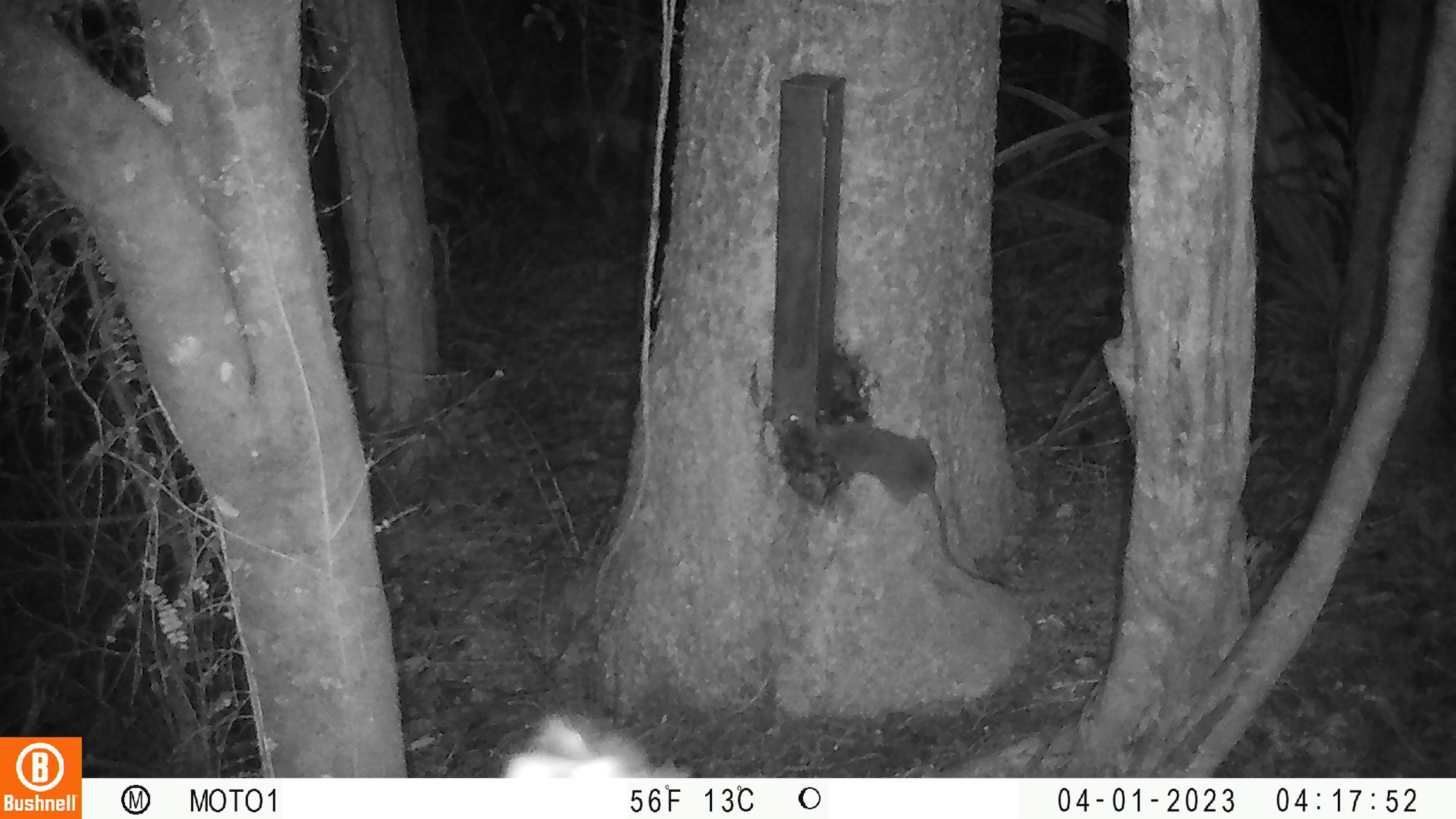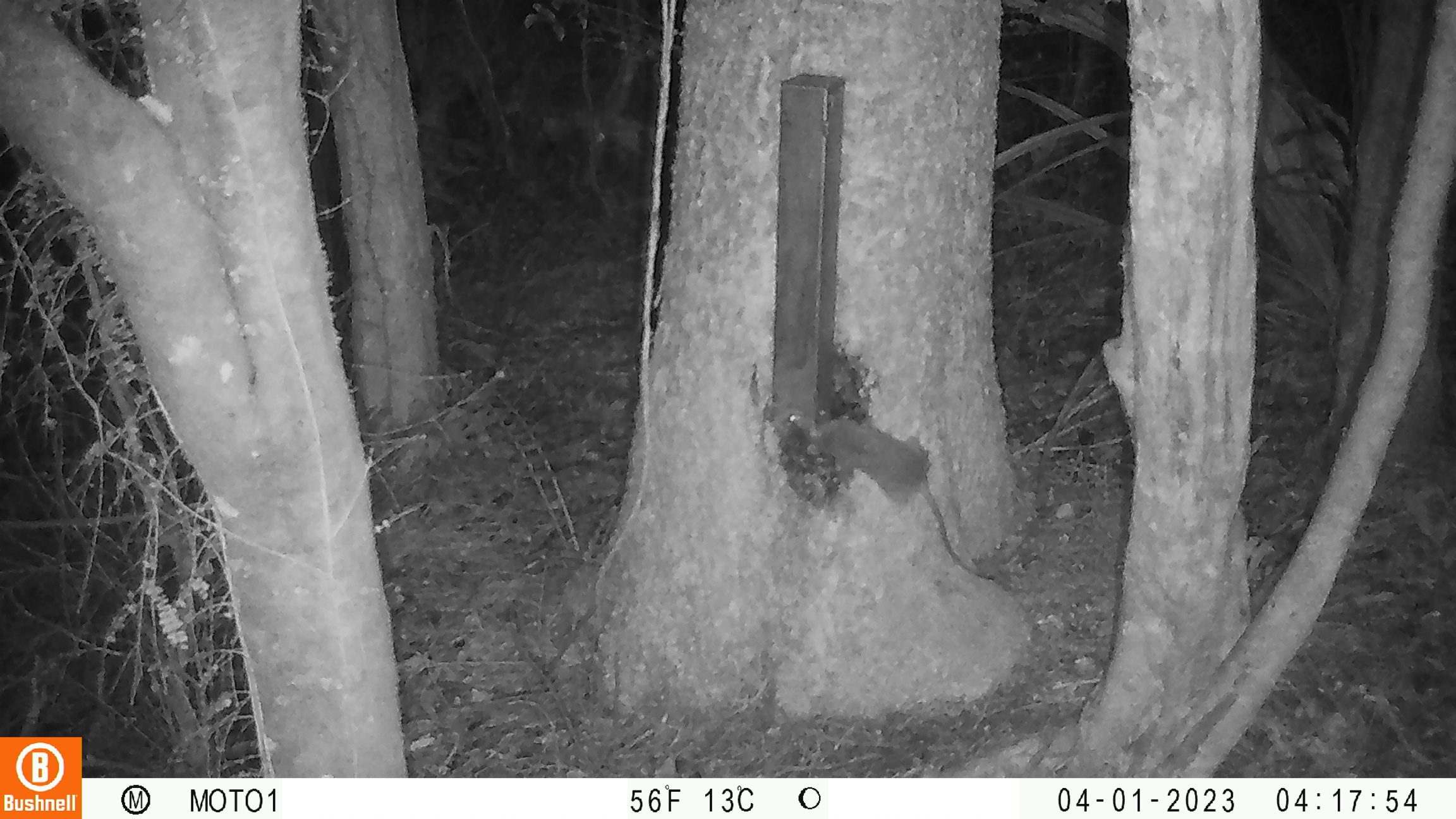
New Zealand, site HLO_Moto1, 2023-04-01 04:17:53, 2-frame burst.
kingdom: Animalia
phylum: Chordata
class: Mammalia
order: Rodentia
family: Muridae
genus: Rattus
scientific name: Rattus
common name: rat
Rat (Rattus).